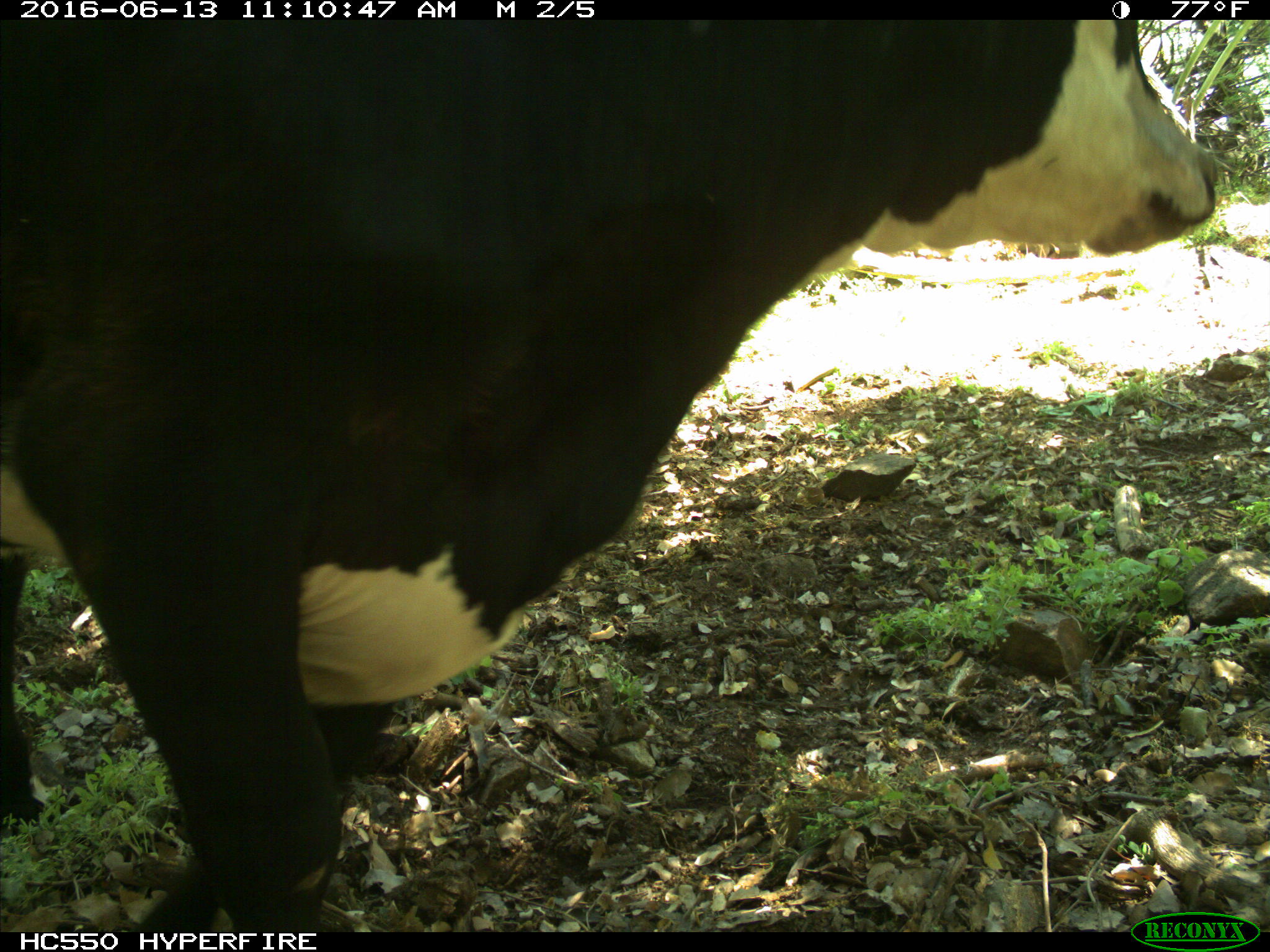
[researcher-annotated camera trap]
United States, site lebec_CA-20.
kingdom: Animalia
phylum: Chordata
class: Mammalia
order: Artiodactyla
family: Bovidae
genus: Bos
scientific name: Bos taurus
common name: domestic cow